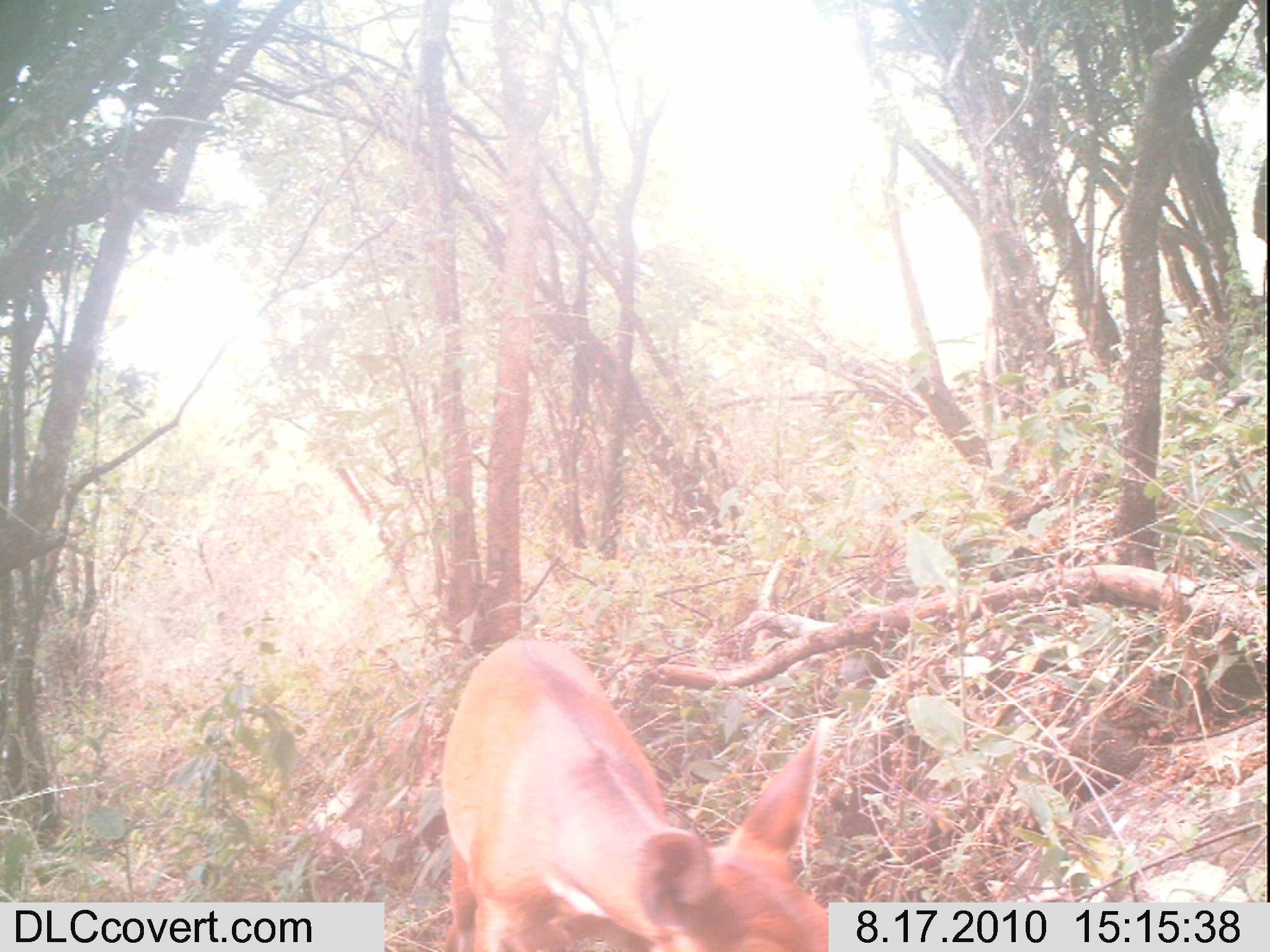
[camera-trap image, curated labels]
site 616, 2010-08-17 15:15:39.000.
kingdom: Animalia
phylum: Chordata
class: Mammalia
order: Artiodactyla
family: Bovidae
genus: Tragelaphus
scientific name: Tragelaphus scriptus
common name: bushbuck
Tragelaphus scriptus (bushbuck), count 1.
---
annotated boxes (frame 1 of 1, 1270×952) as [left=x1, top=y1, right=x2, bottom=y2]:
tragelaphus scriptus: [left=436, top=636, right=828, bottom=952]